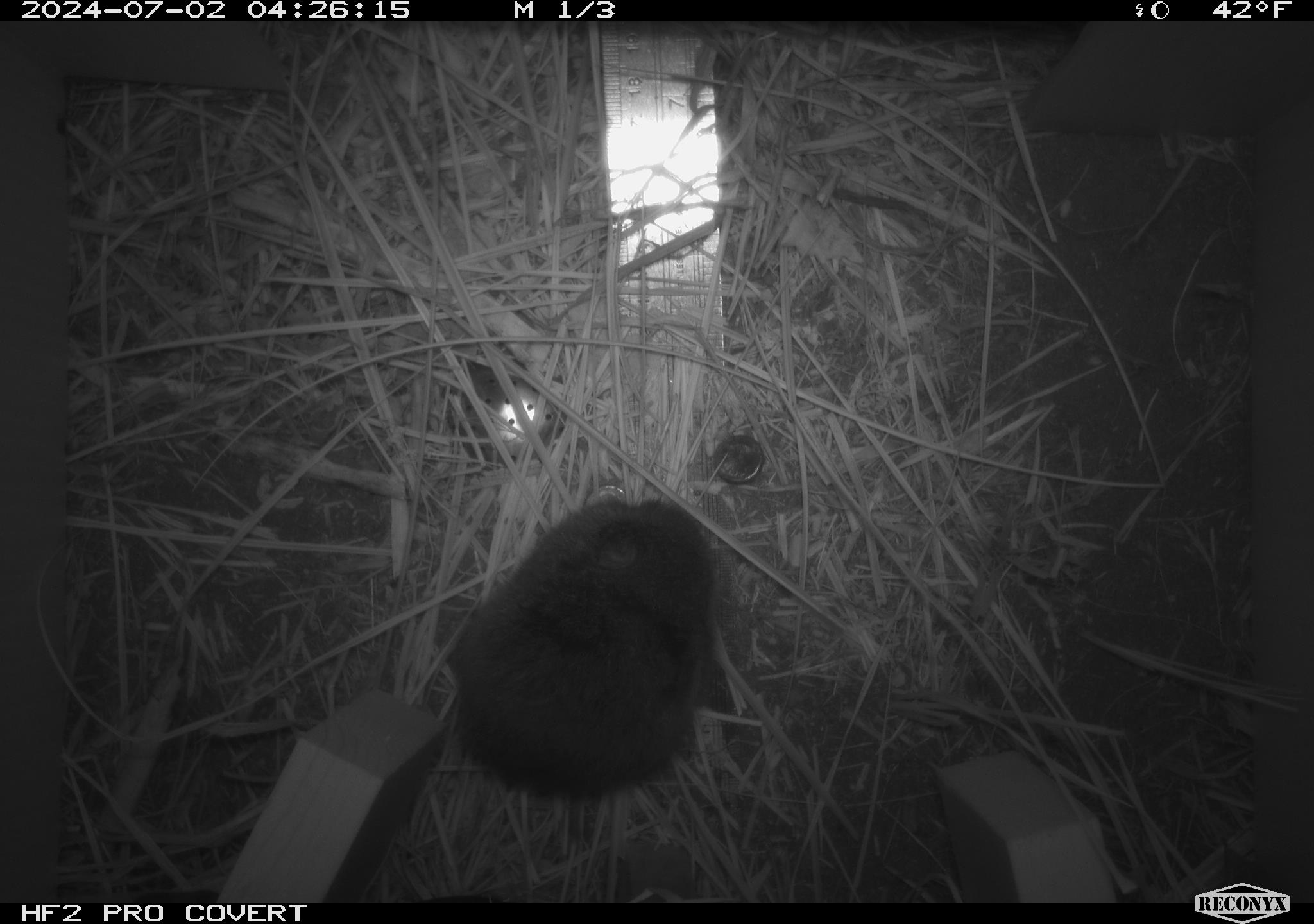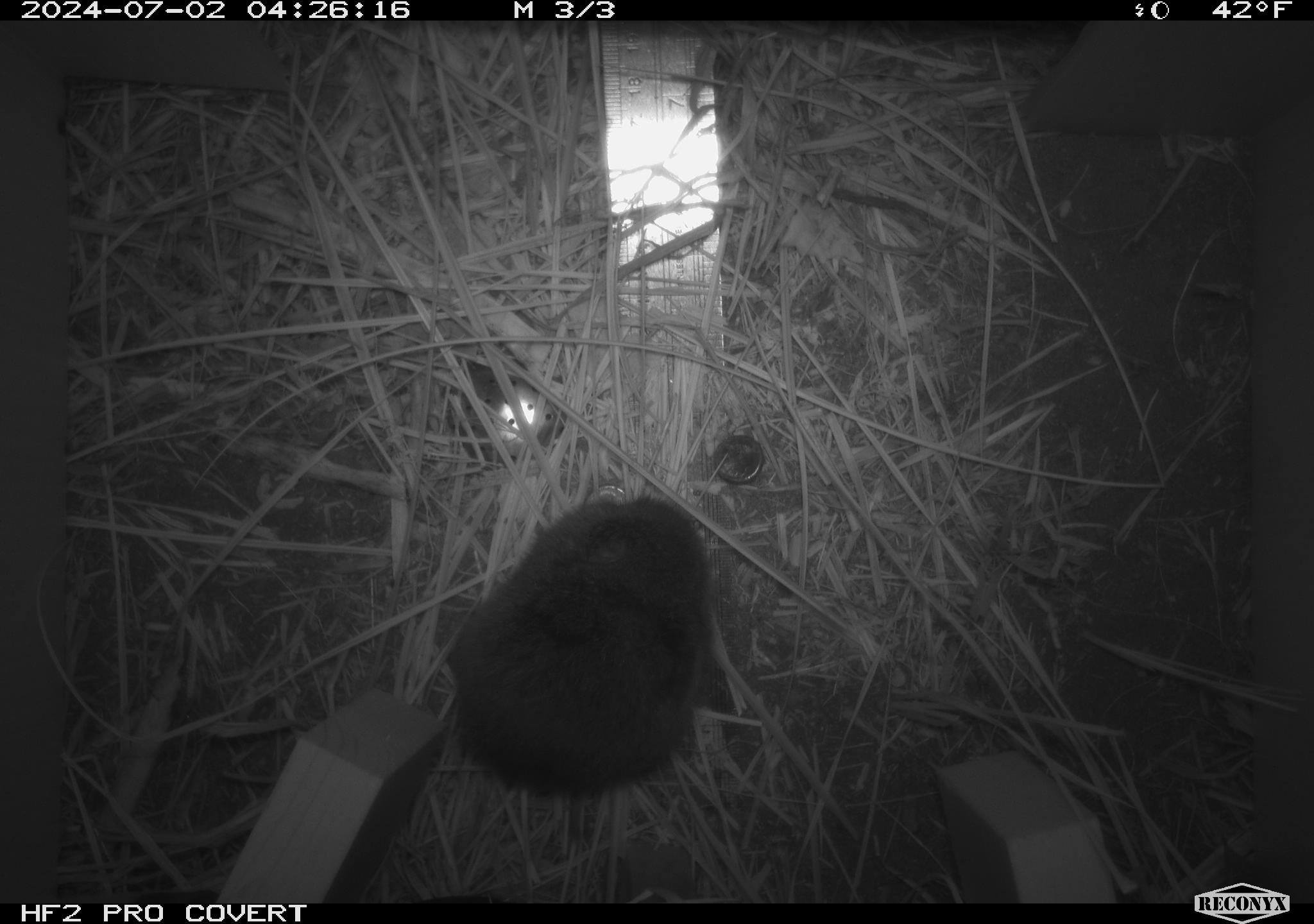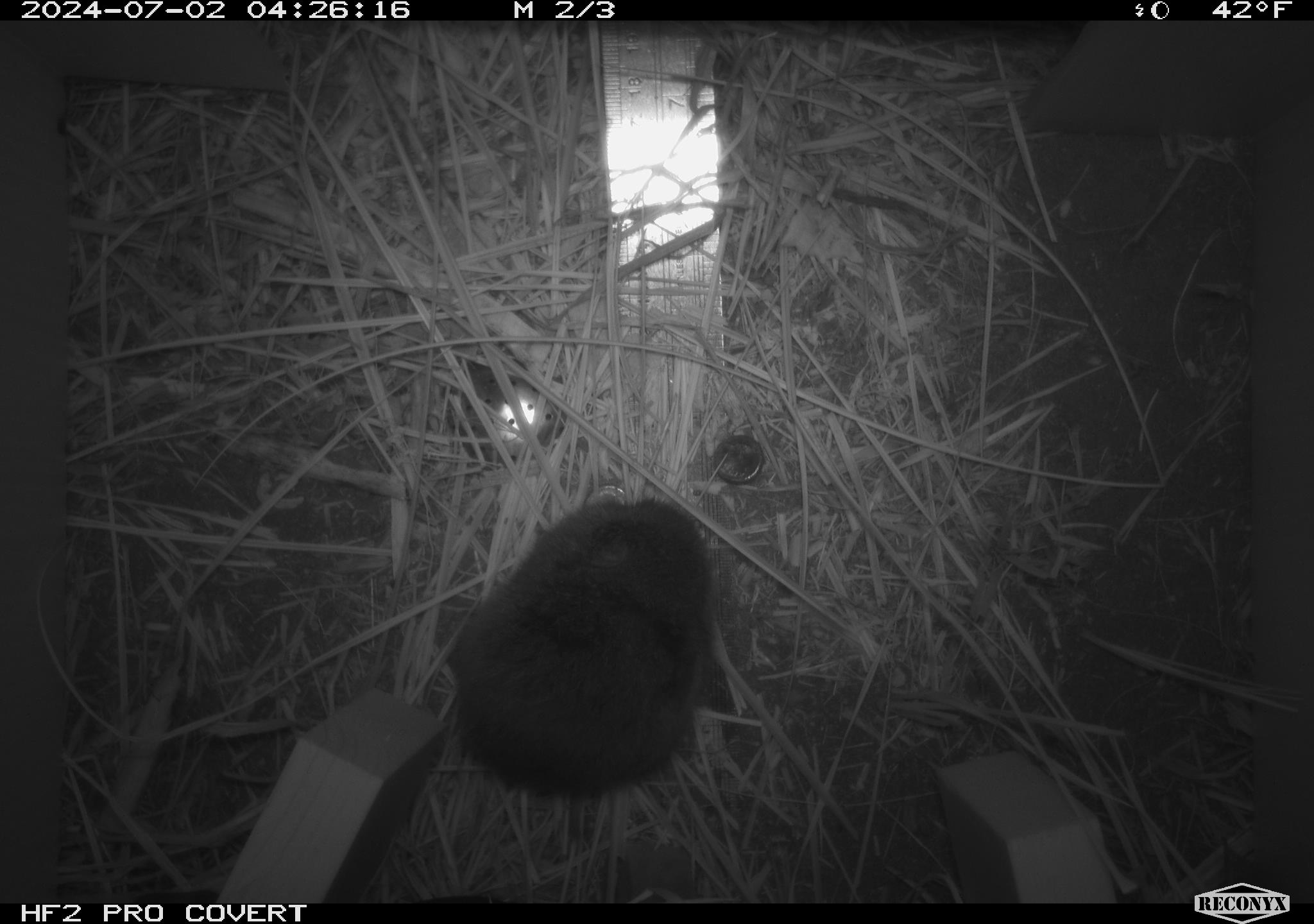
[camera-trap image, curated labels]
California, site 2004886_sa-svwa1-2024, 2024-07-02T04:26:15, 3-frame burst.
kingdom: Animalia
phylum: Chordata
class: Mammalia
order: Rodentia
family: Cricetidae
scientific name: Arvicolinae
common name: voles, lemmings, and muskrats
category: arvicolinae subfamily